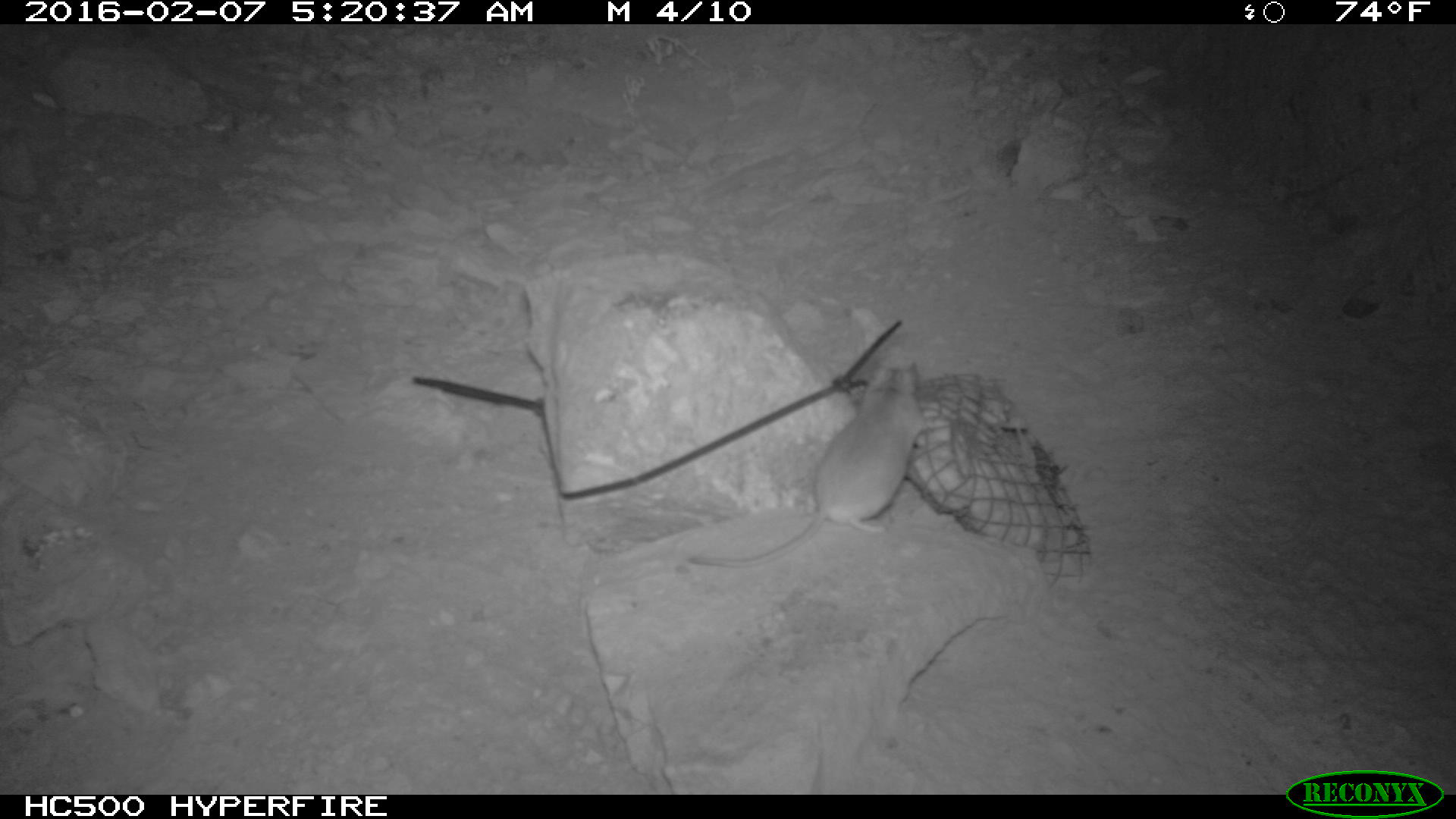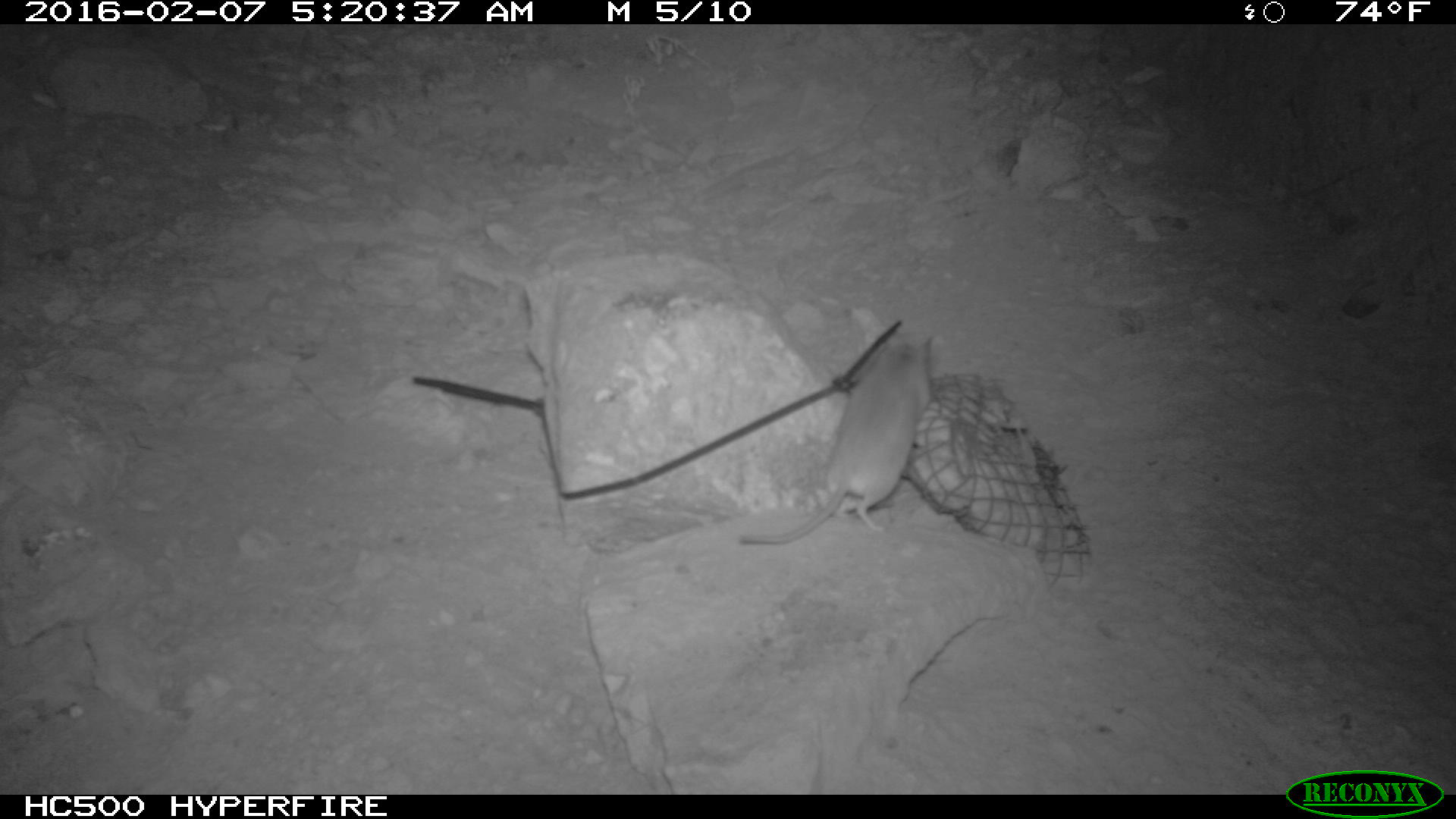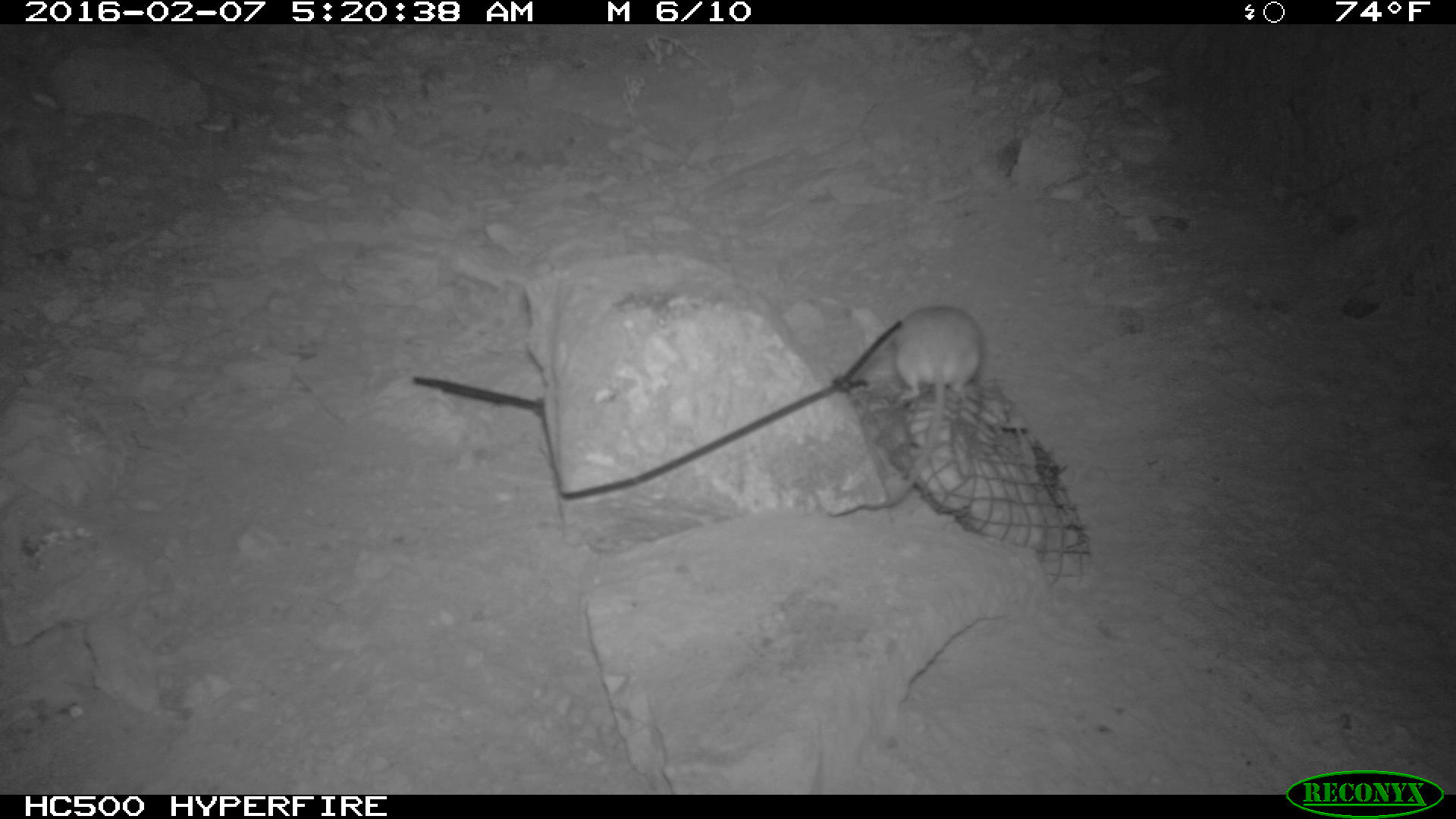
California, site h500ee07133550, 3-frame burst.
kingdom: Animalia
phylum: Chordata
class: Mammalia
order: Rodentia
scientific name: Rodentia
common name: rodent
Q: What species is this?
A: Rodent (Rodentia).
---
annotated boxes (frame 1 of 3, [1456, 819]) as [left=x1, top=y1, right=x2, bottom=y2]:
rodent: [left=687, top=360, right=931, bottom=566]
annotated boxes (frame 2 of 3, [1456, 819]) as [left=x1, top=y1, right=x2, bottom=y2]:
rodent: [left=736, top=333, right=932, bottom=544]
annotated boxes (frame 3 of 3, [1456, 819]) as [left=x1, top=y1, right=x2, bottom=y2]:
rodent: [left=881, top=305, right=984, bottom=508]